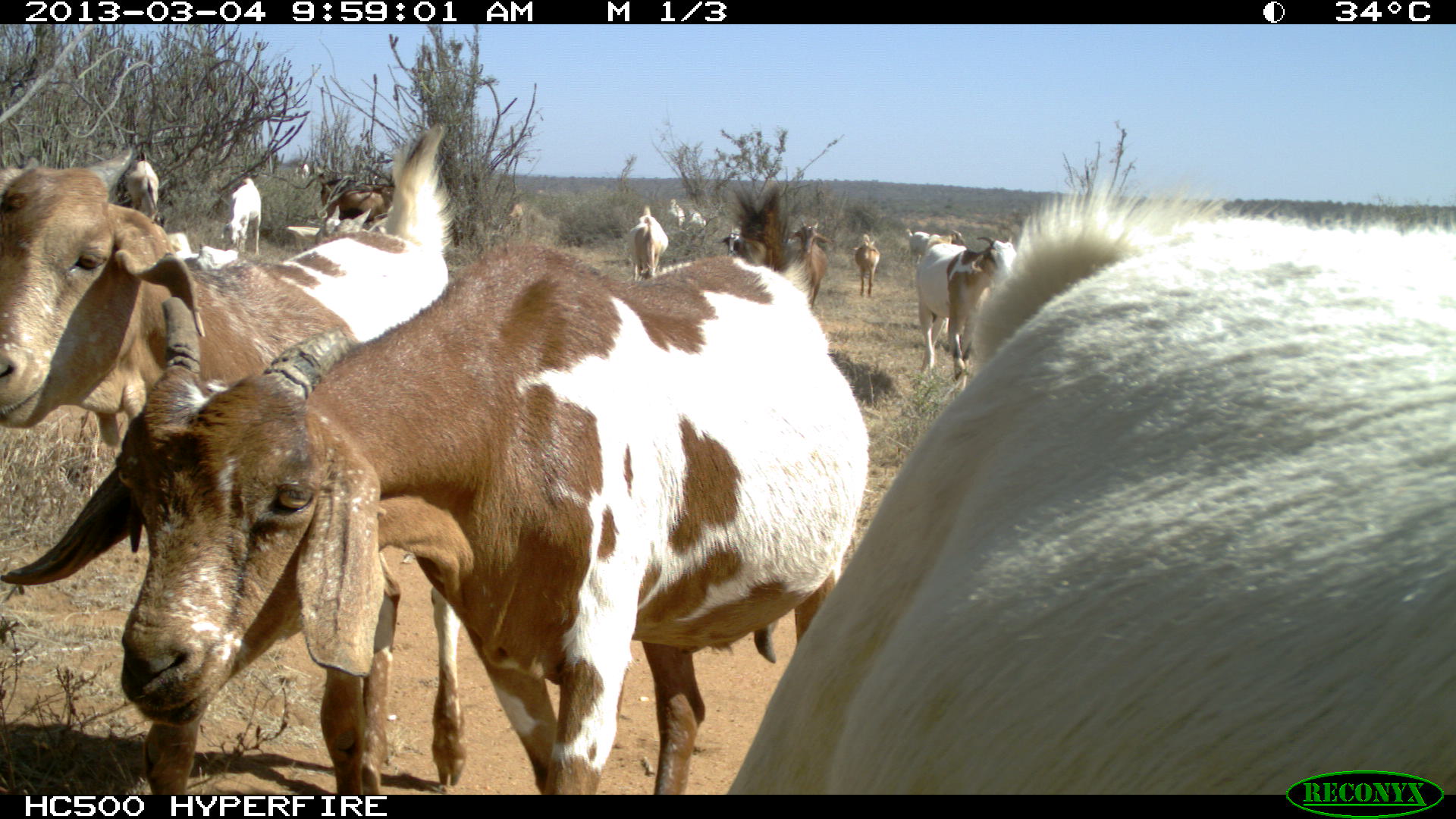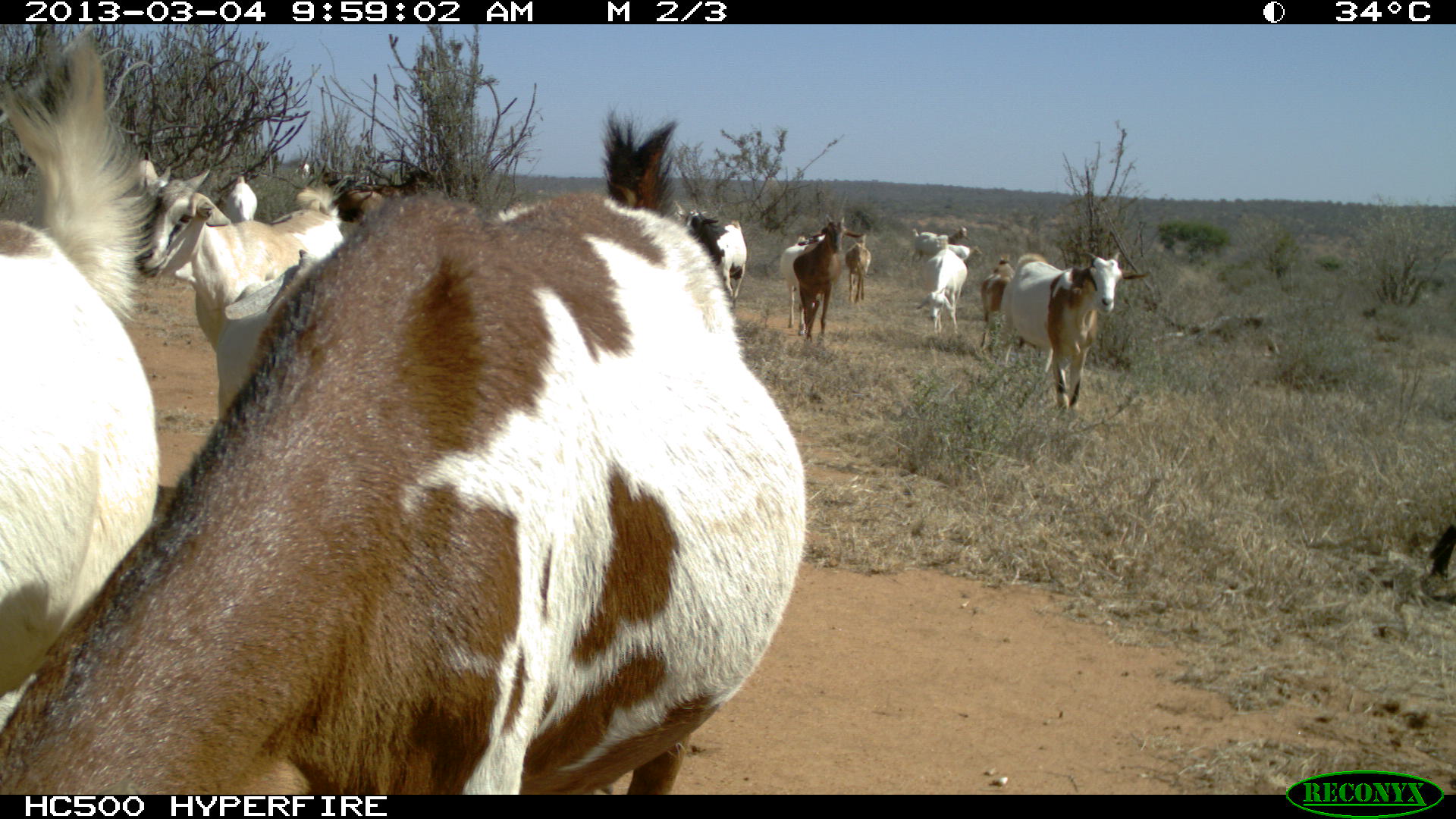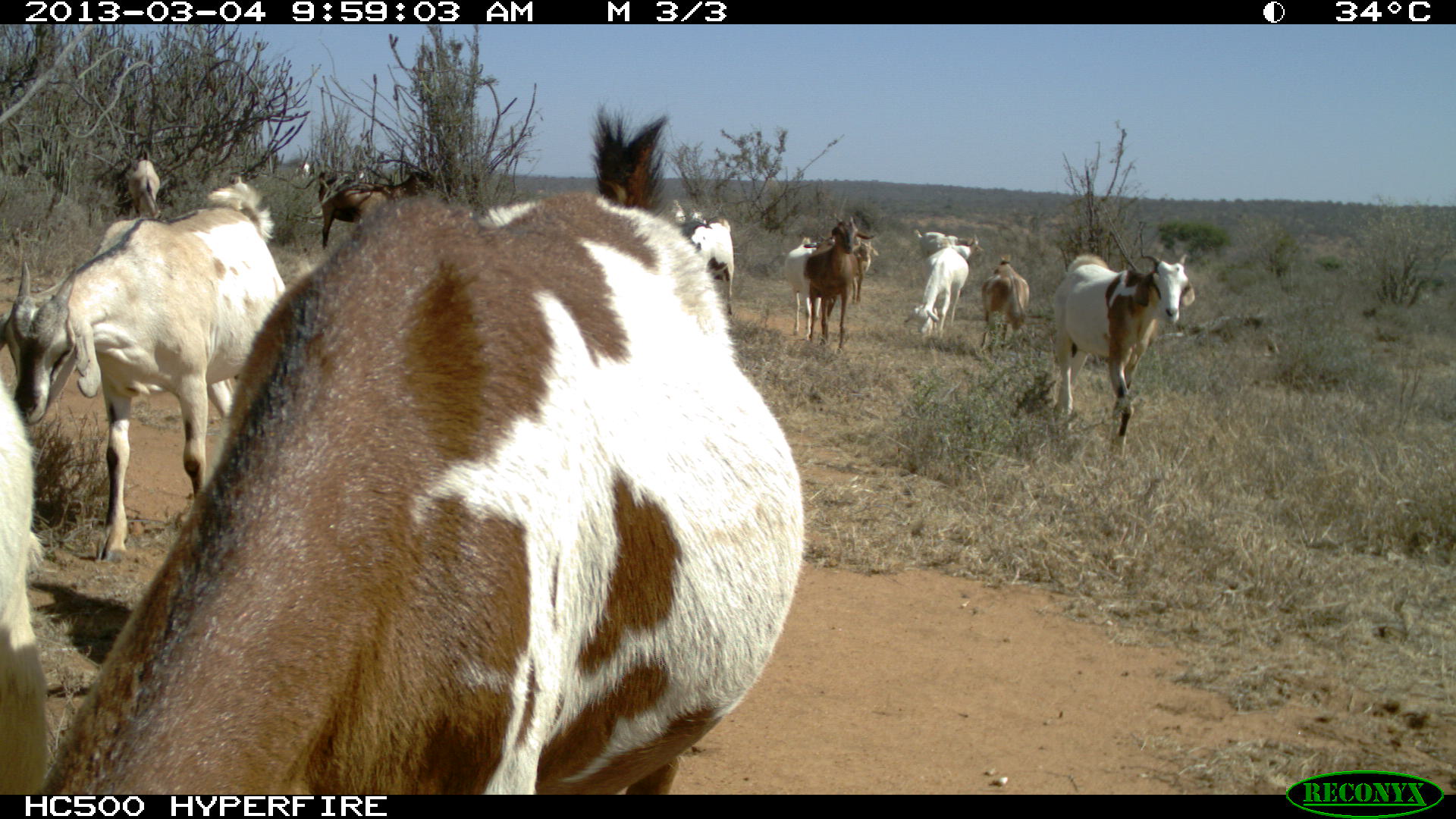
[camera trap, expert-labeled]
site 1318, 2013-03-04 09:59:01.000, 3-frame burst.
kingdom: Animalia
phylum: Chordata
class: Mammalia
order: Artiodactyla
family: Bovidae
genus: Capra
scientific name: Capra aegagrus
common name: wild goat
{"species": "Capra aegagrus (wild goat)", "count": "16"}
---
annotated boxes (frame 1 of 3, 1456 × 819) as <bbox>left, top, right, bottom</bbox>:
group: <bbox>0, 123, 1455, 798</bbox>